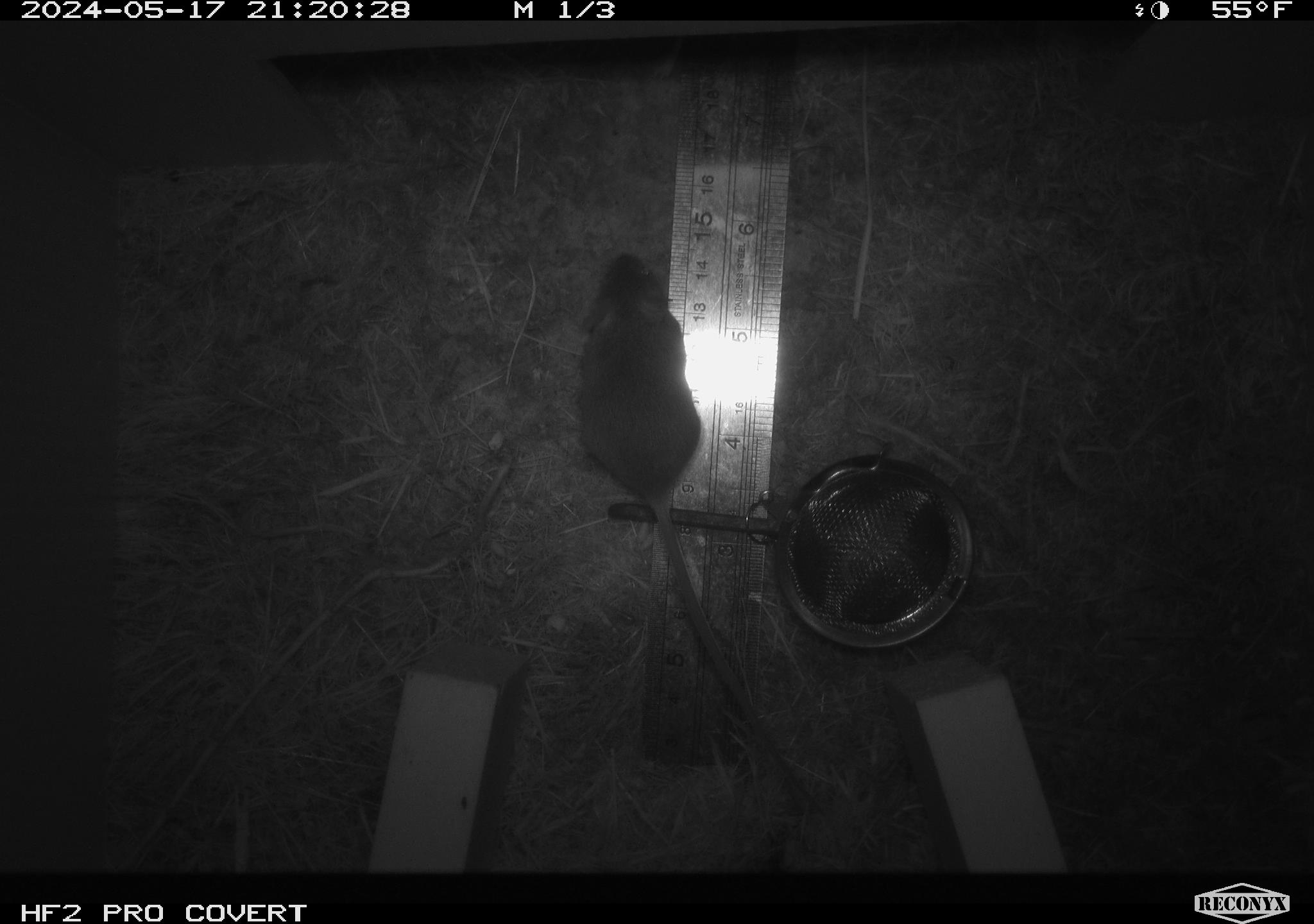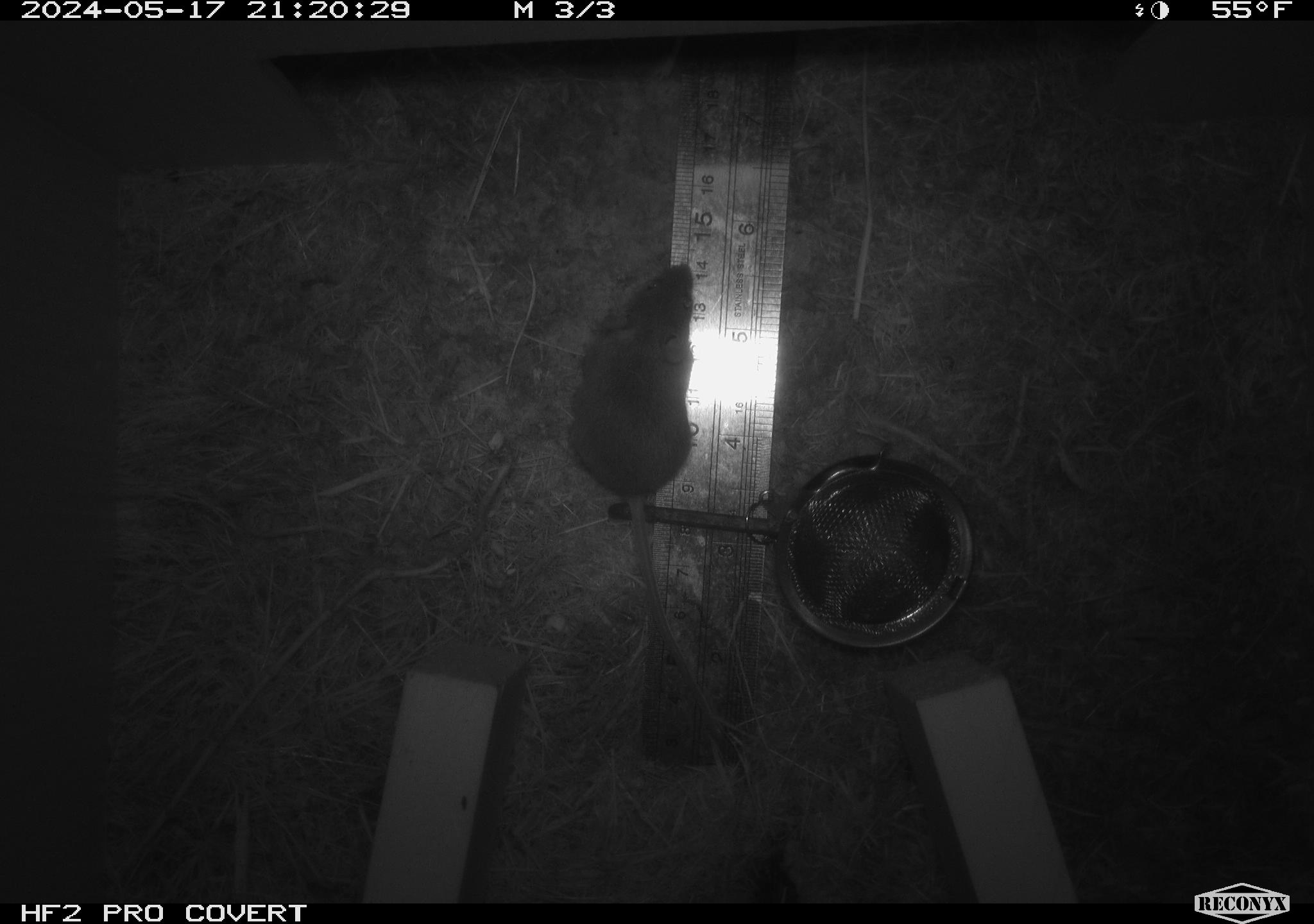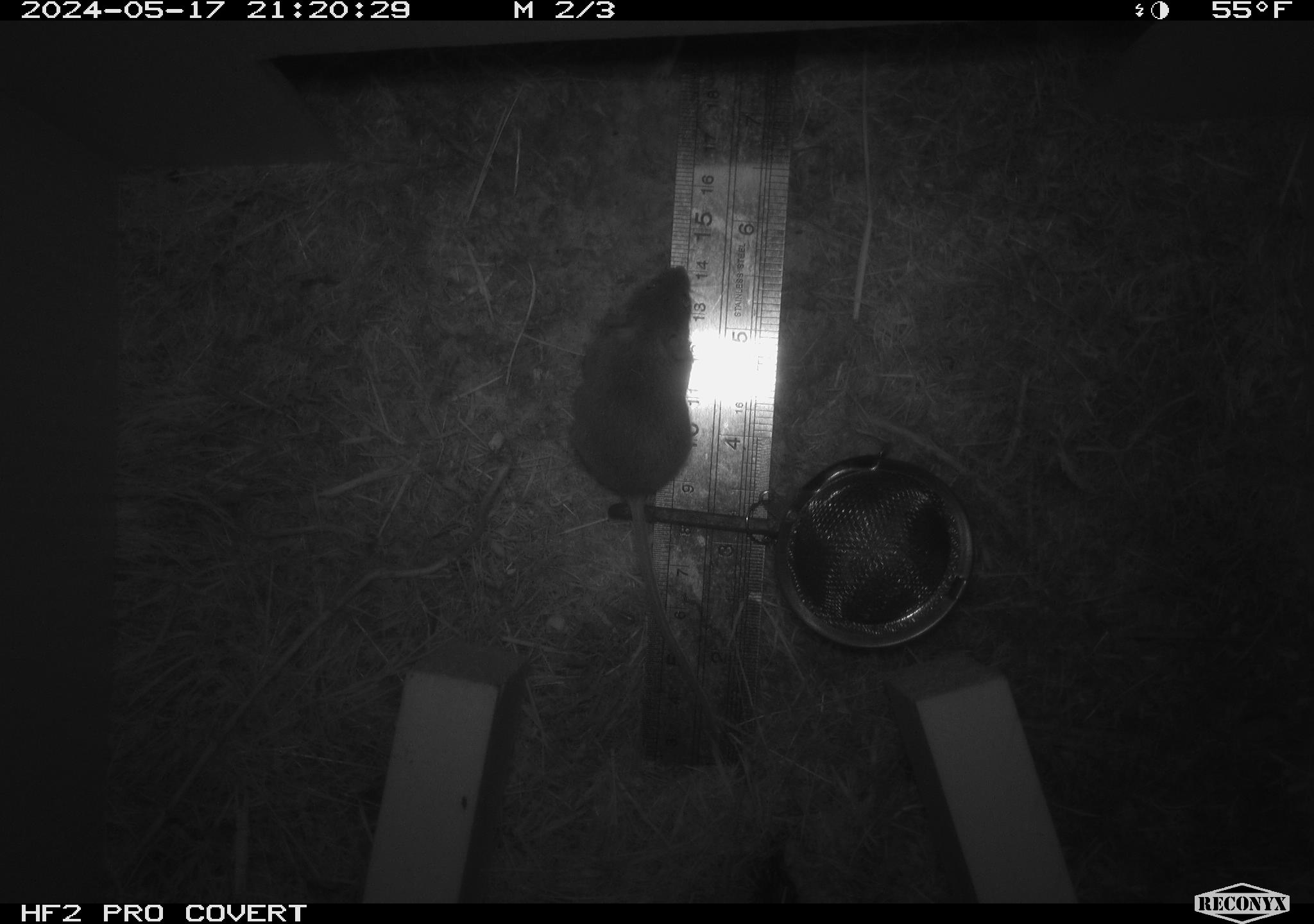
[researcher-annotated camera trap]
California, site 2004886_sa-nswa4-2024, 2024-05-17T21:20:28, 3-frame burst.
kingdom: Animalia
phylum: Chordata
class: Mammalia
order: Rodentia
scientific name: Rodentia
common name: rodent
Rodent (Rodentia).